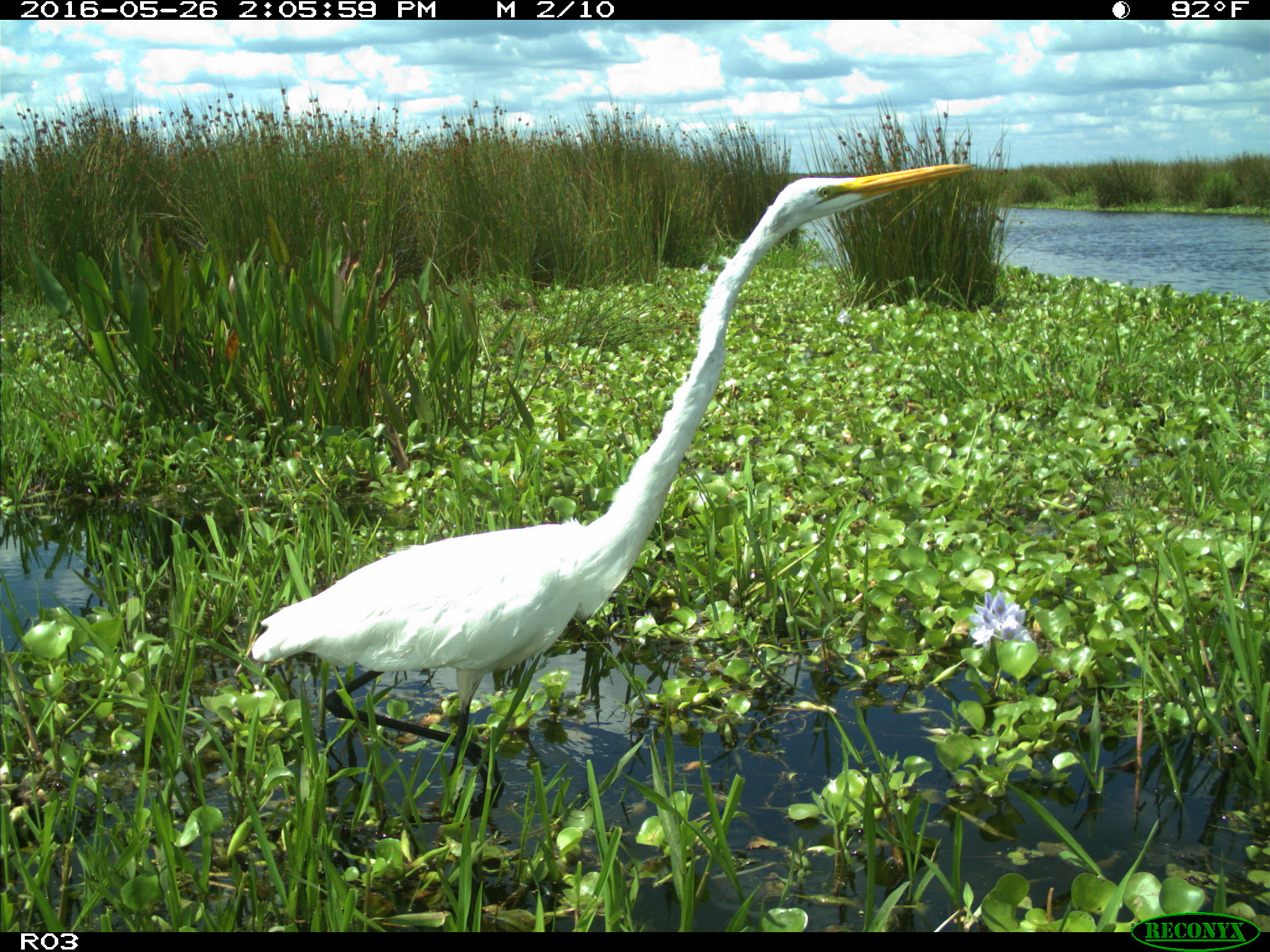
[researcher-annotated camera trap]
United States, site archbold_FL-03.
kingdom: Animalia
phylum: Chordata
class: Aves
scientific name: Aves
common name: birds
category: unidentified bird